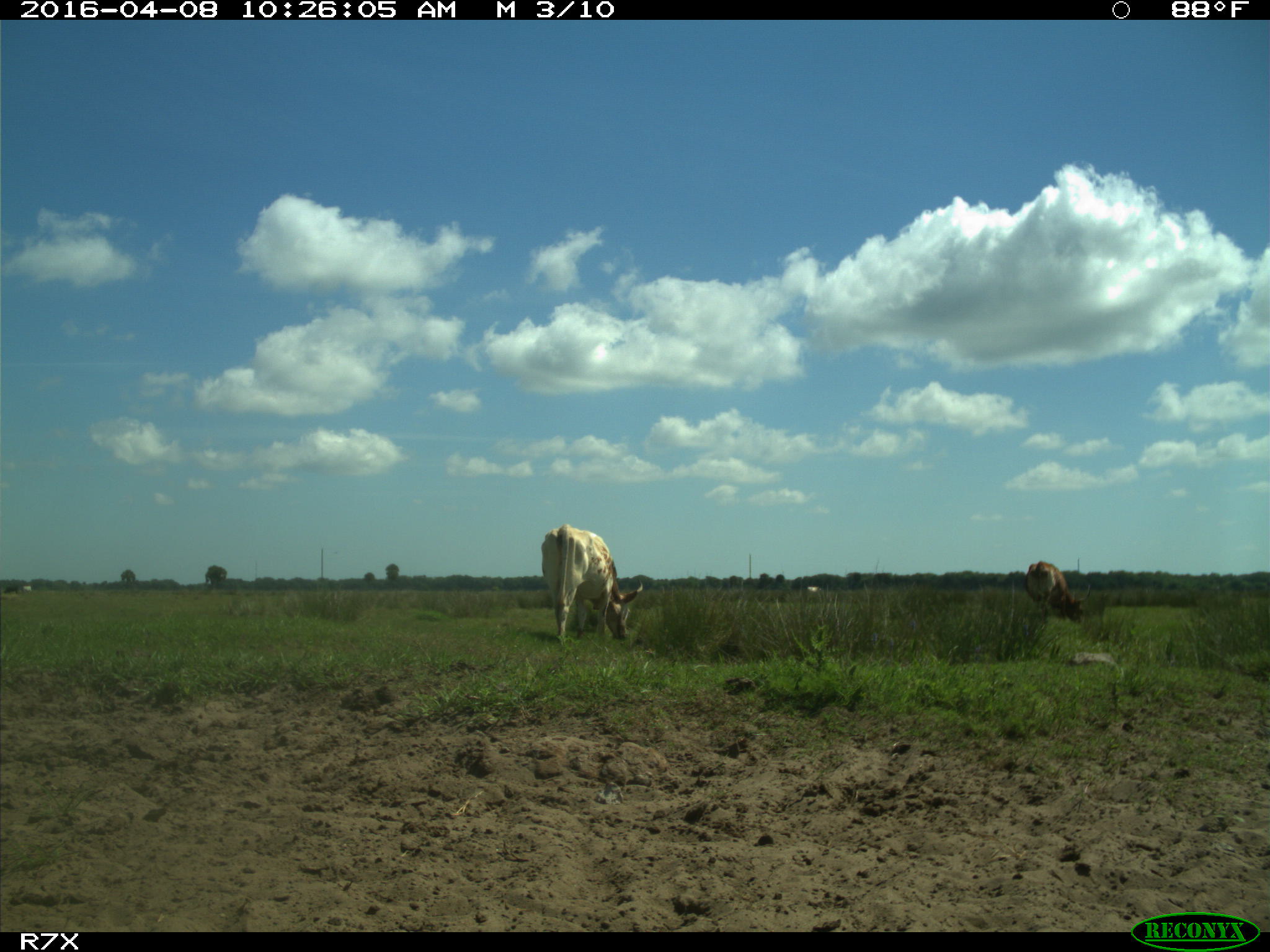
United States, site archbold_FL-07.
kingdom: Animalia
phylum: Chordata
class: Mammalia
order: Artiodactyla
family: Bovidae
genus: Bos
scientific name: Bos taurus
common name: domestic cow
Bos taurus (domestic cow).